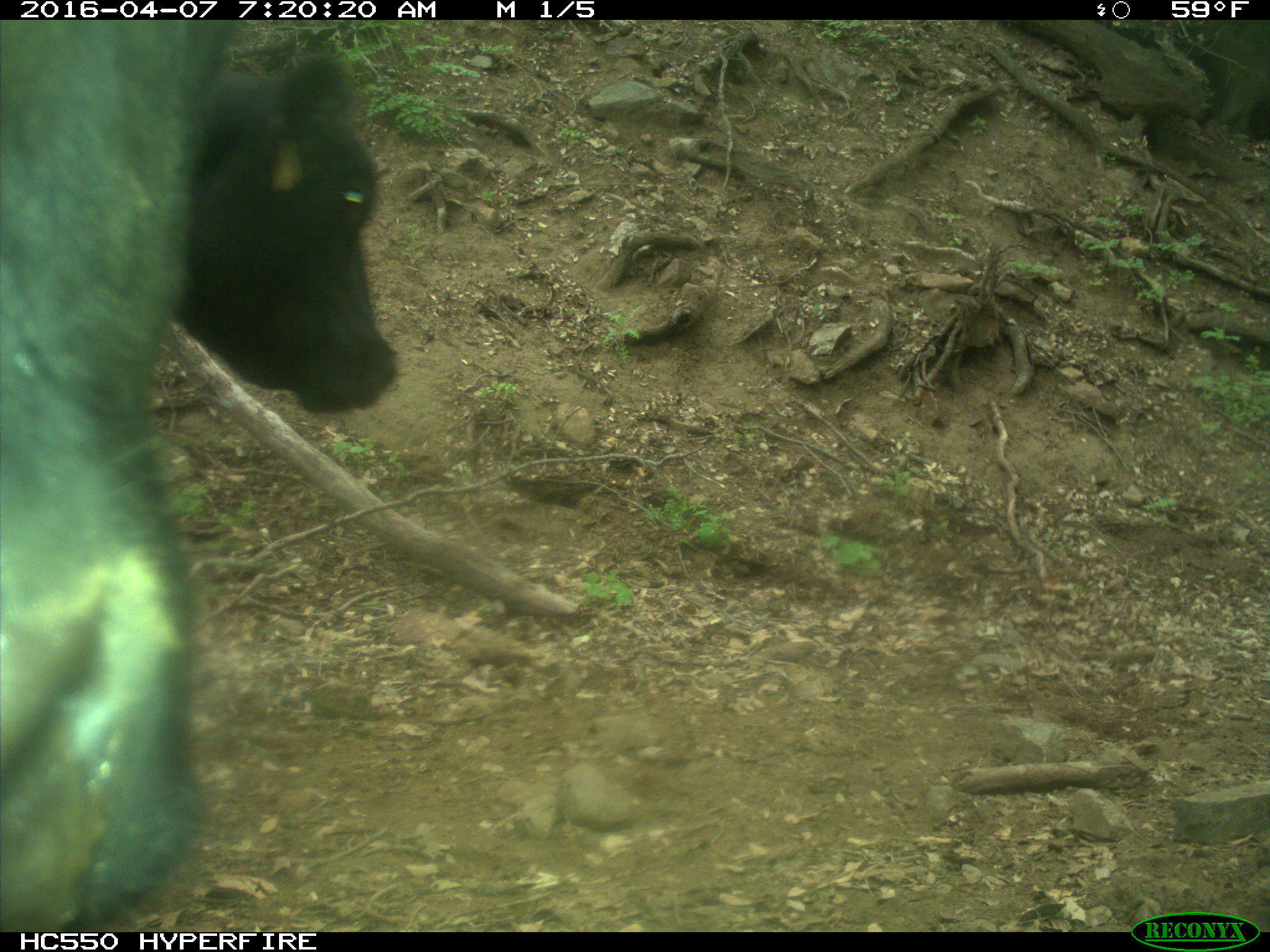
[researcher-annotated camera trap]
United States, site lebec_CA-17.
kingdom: Animalia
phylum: Chordata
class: Mammalia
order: Artiodactyla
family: Bovidae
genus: Bos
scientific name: Bos taurus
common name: domestic cow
Bos taurus (domestic cow).